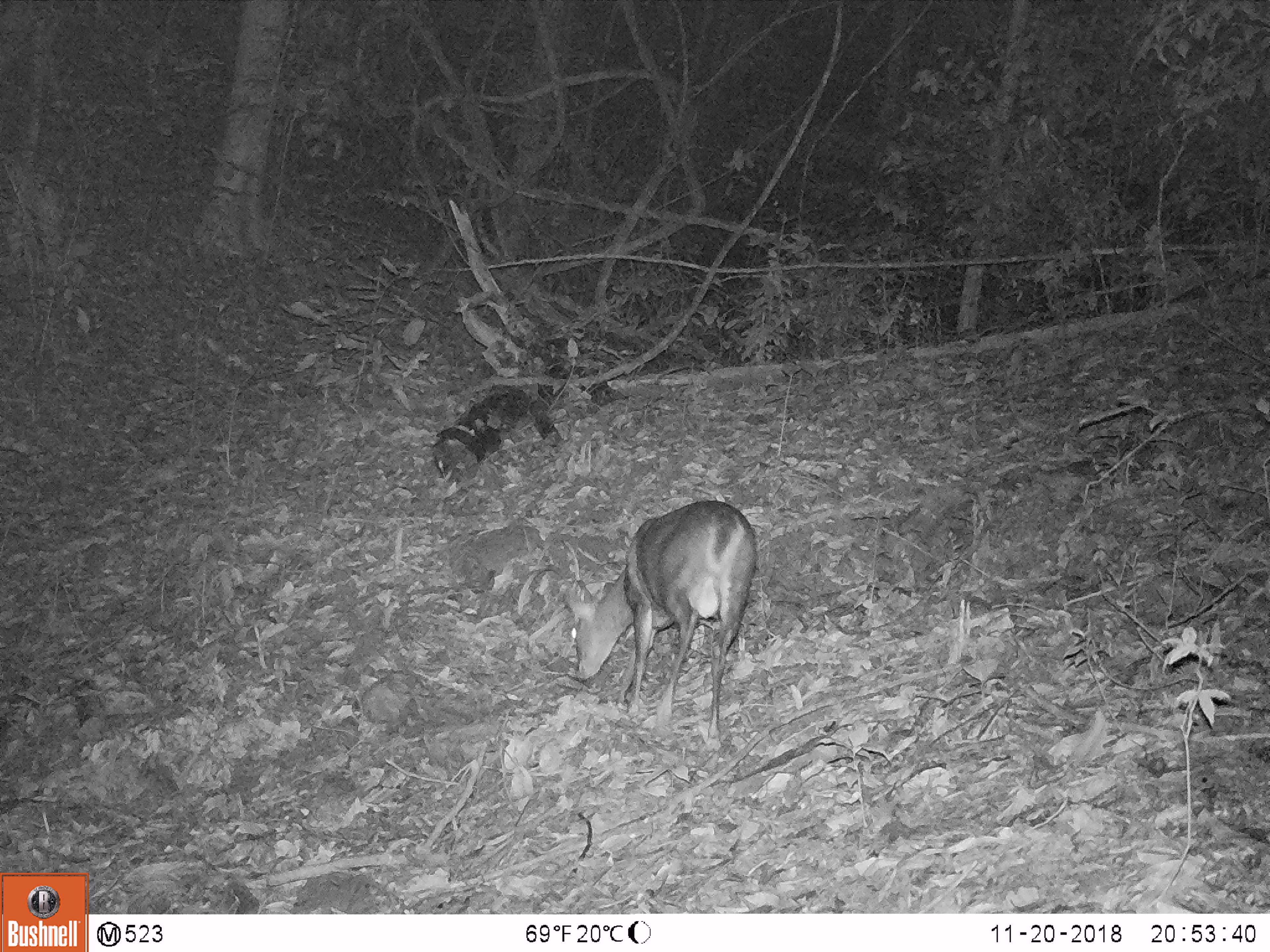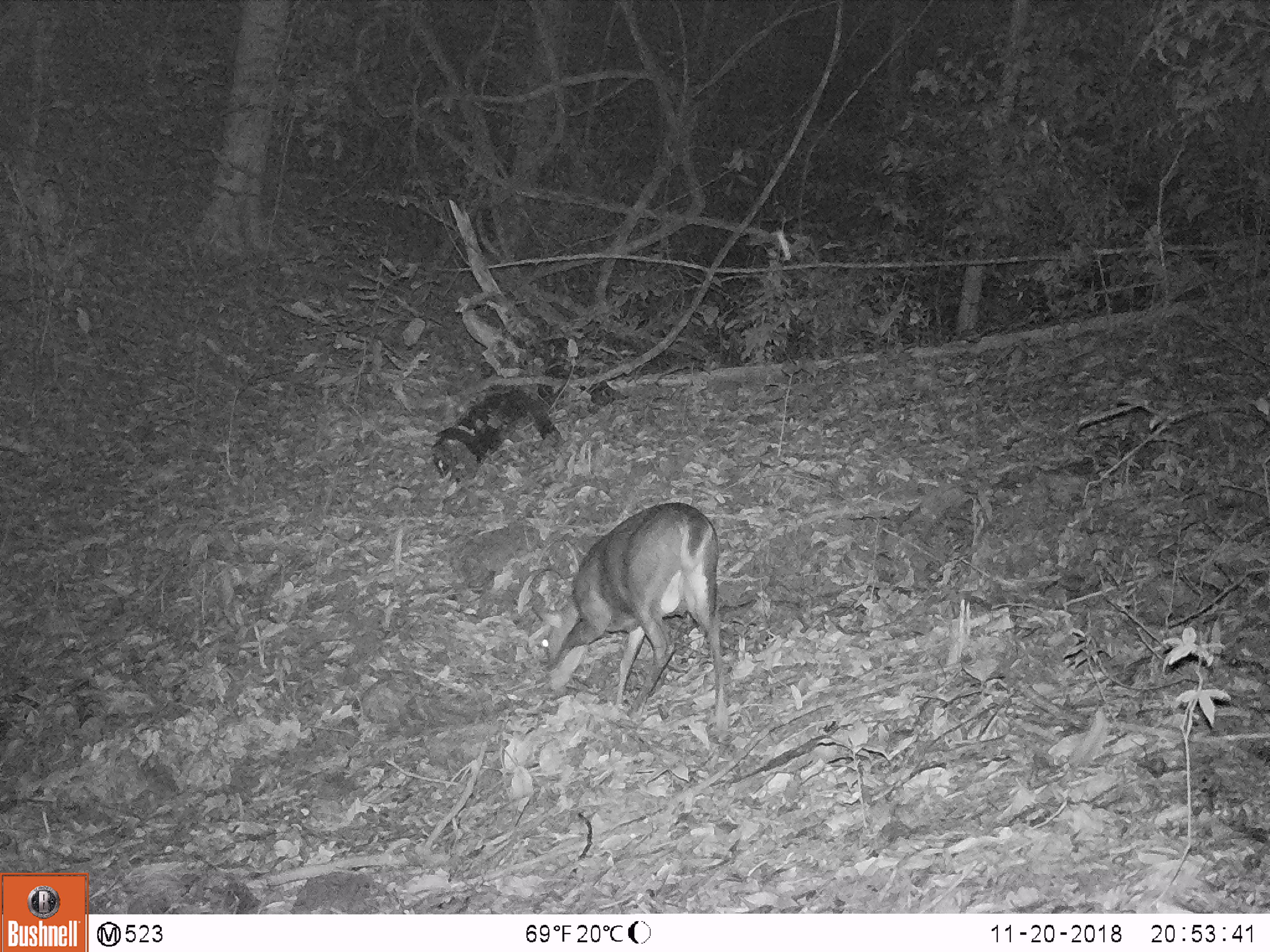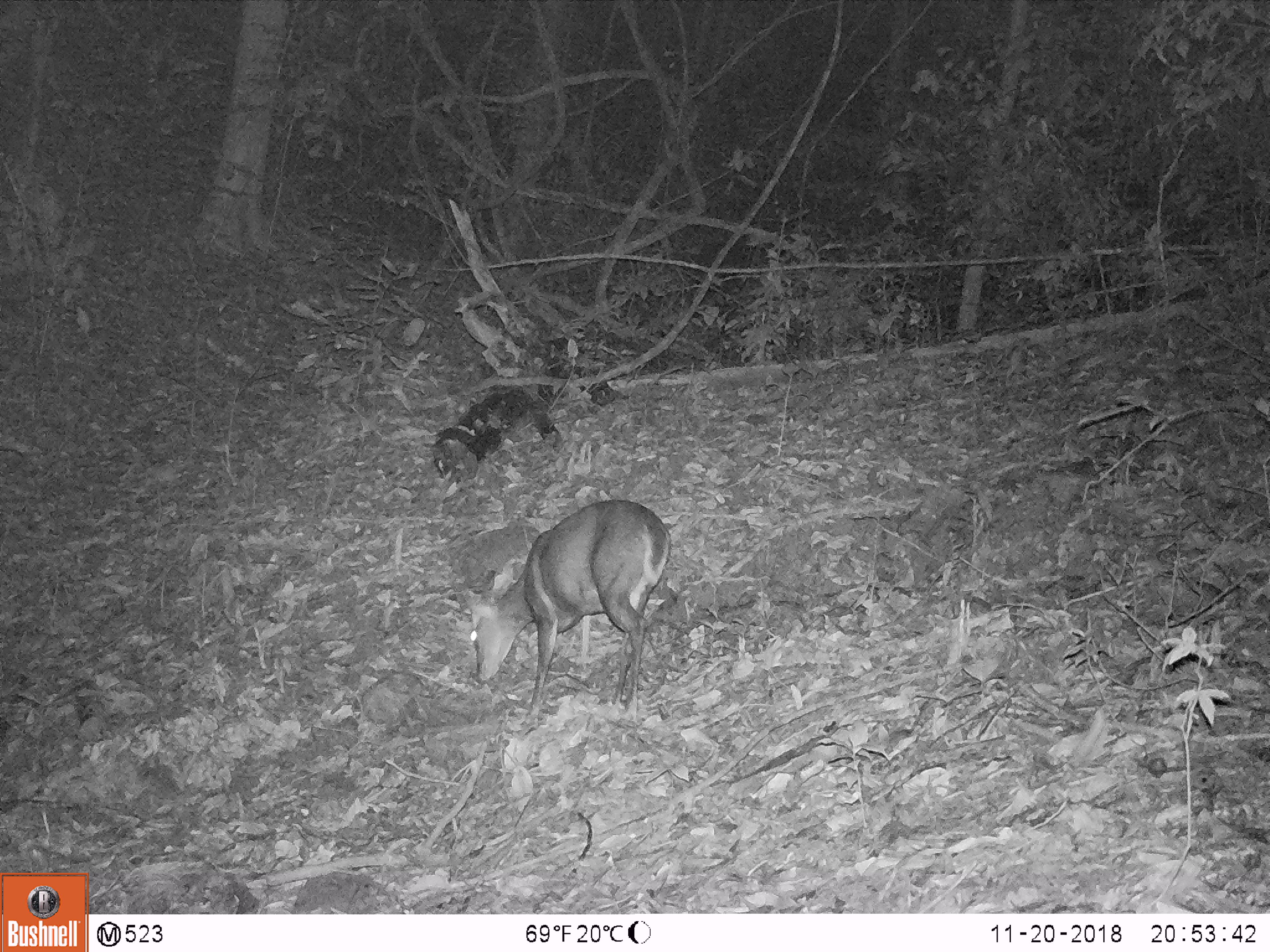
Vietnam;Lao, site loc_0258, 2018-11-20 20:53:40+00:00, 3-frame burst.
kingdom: Animalia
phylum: Chordata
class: Mammalia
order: Artiodactyla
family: Cervidae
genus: Muntiacus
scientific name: Muntiacus rooseveltorum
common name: roosevelt's muntjac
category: roosevelts muntjac group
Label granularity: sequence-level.